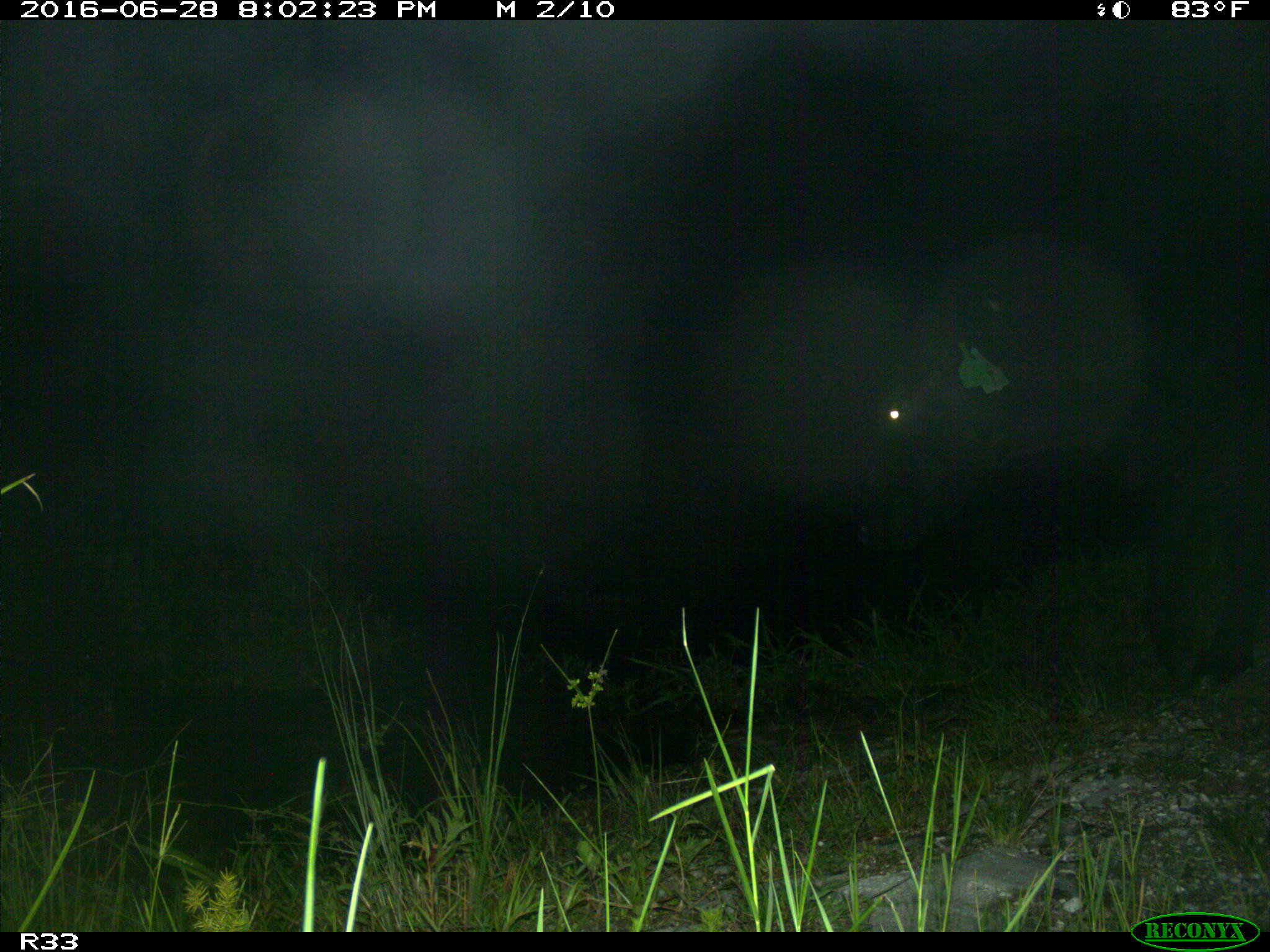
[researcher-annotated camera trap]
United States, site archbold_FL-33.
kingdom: Animalia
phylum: Chordata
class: Mammalia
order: Artiodactyla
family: Bovidae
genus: Bos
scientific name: Bos taurus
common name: domestic cow